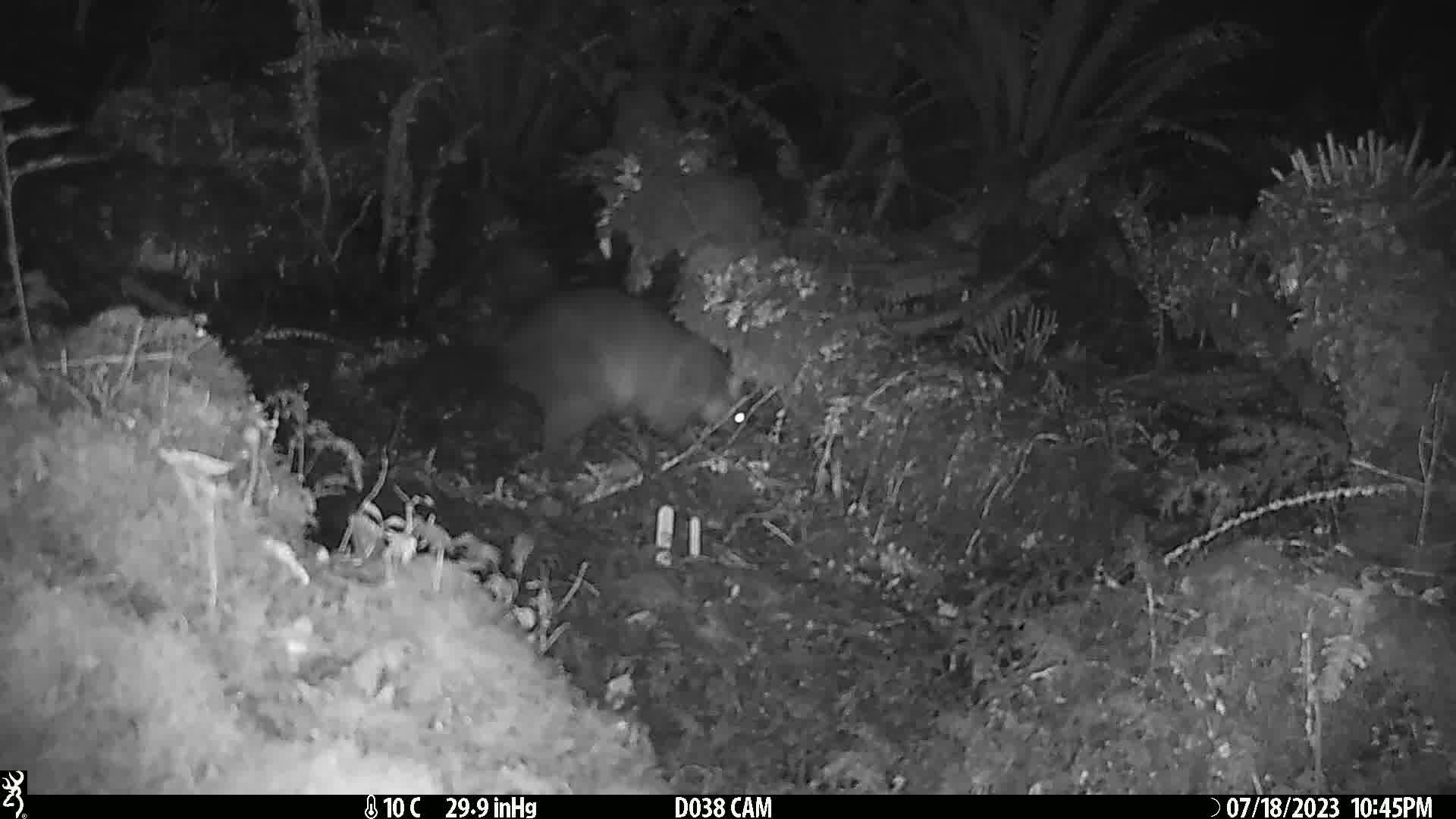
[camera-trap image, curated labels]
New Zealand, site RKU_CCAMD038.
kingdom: Animalia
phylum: Chordata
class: Mammalia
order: Diprotodontia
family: Phalangeridae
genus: Trichosurus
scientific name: Trichosurus vulpecula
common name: common brushtail possum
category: possum